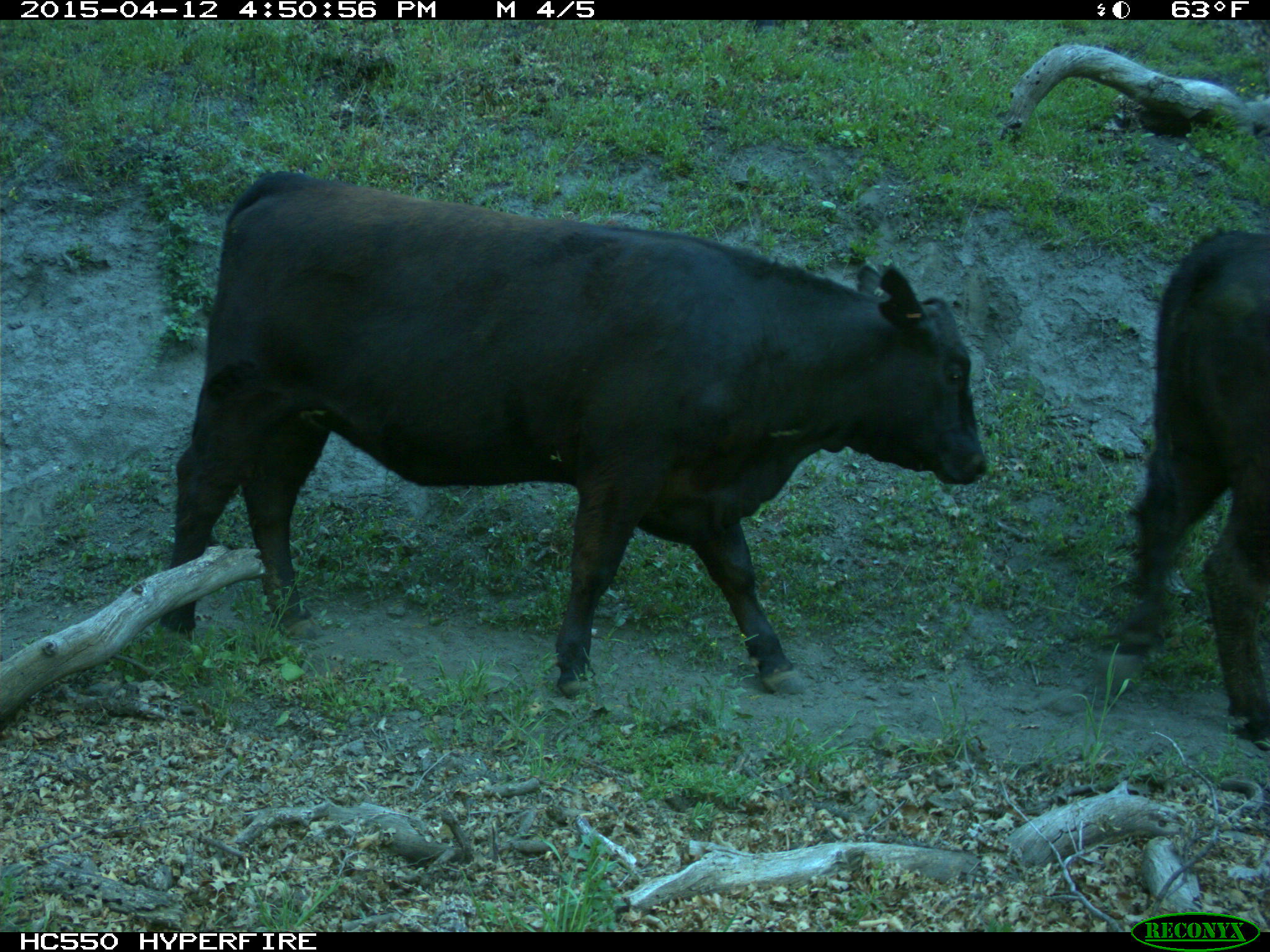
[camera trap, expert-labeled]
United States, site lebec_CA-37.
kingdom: Animalia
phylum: Chordata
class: Mammalia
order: Artiodactyla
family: Bovidae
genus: Bos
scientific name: Bos taurus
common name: domestic cow